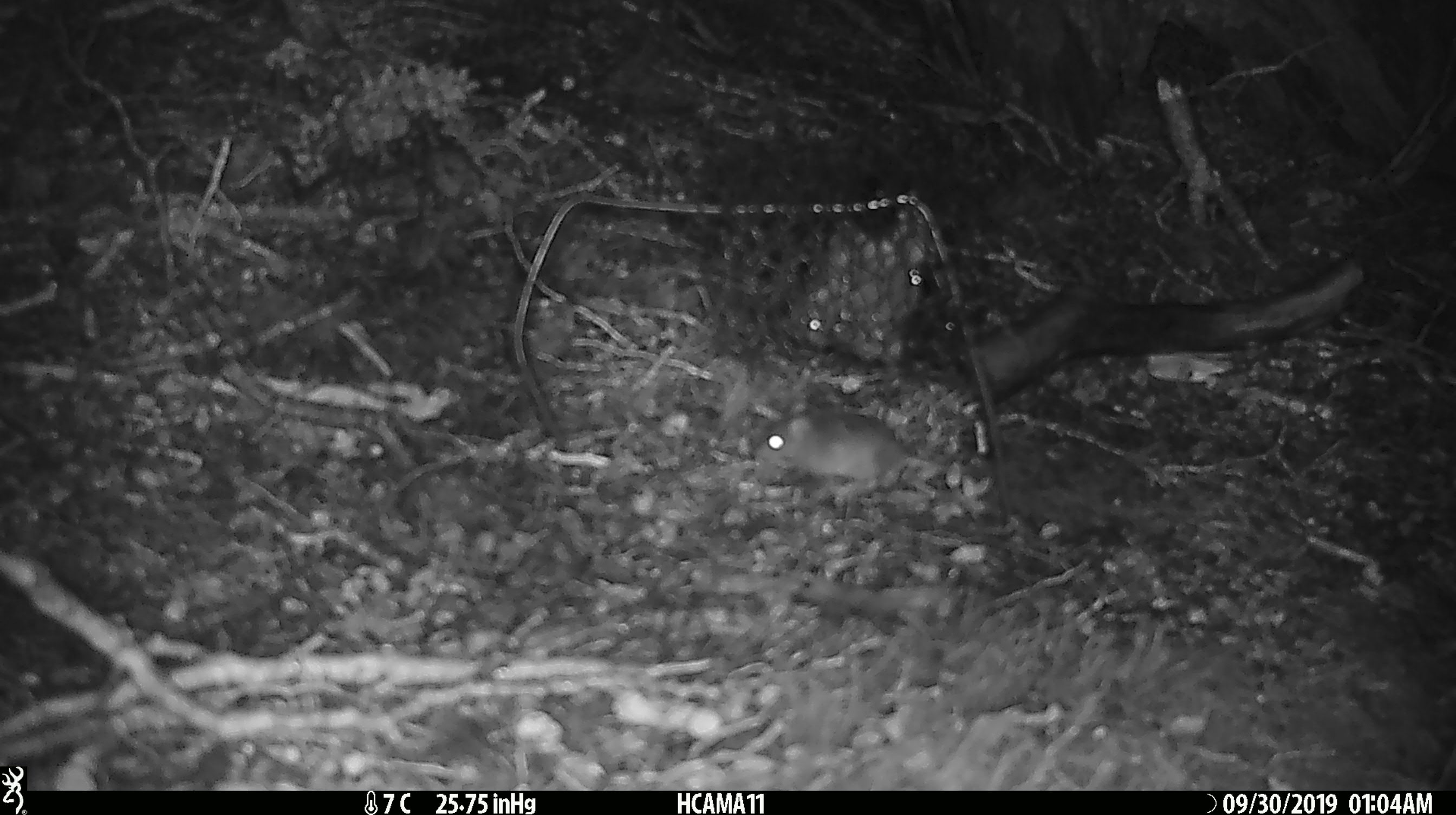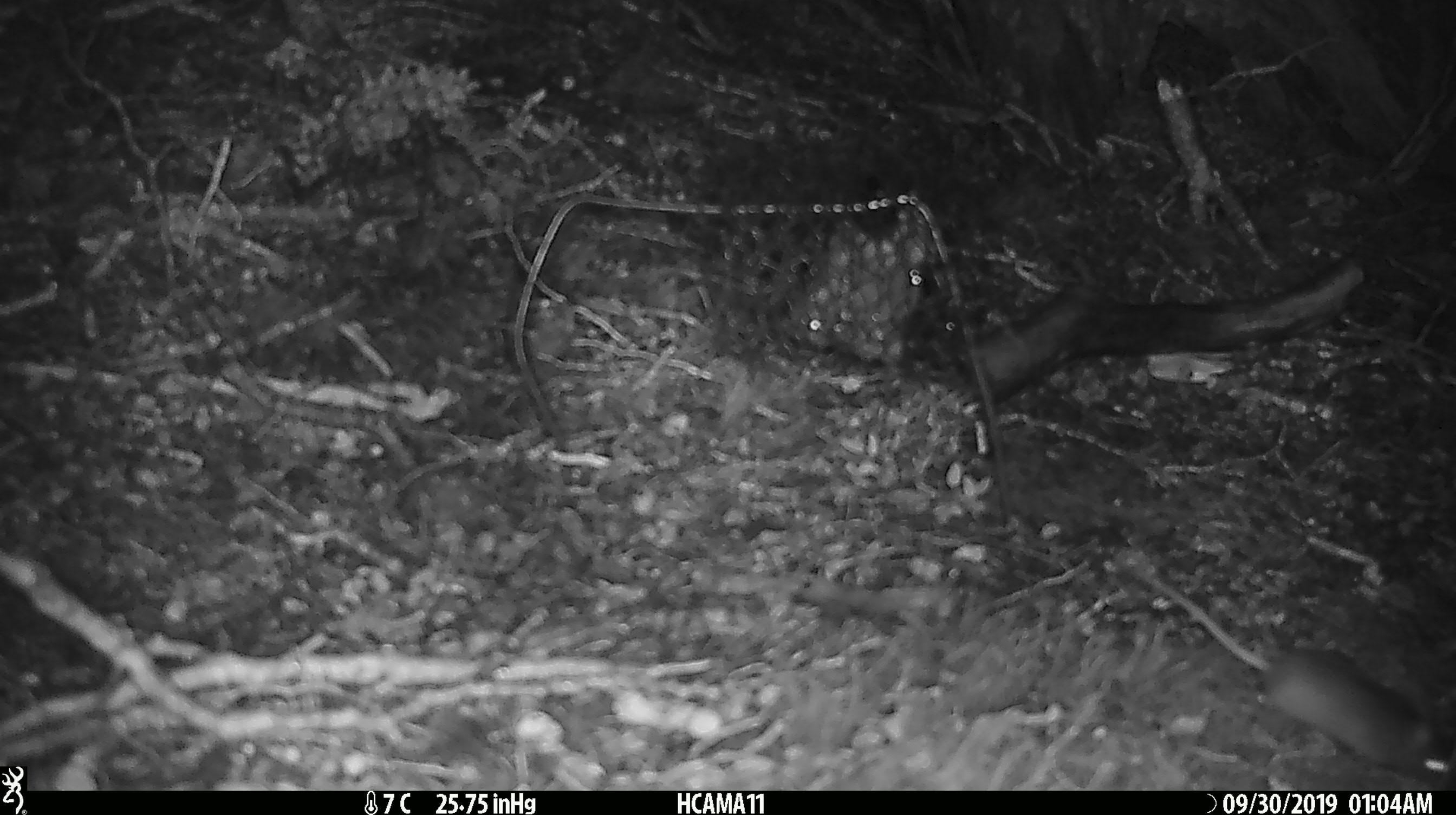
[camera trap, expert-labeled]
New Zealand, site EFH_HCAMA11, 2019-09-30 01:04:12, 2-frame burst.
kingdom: Animalia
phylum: Chordata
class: Mammalia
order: Rodentia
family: Muridae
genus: Mus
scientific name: Mus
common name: mouse